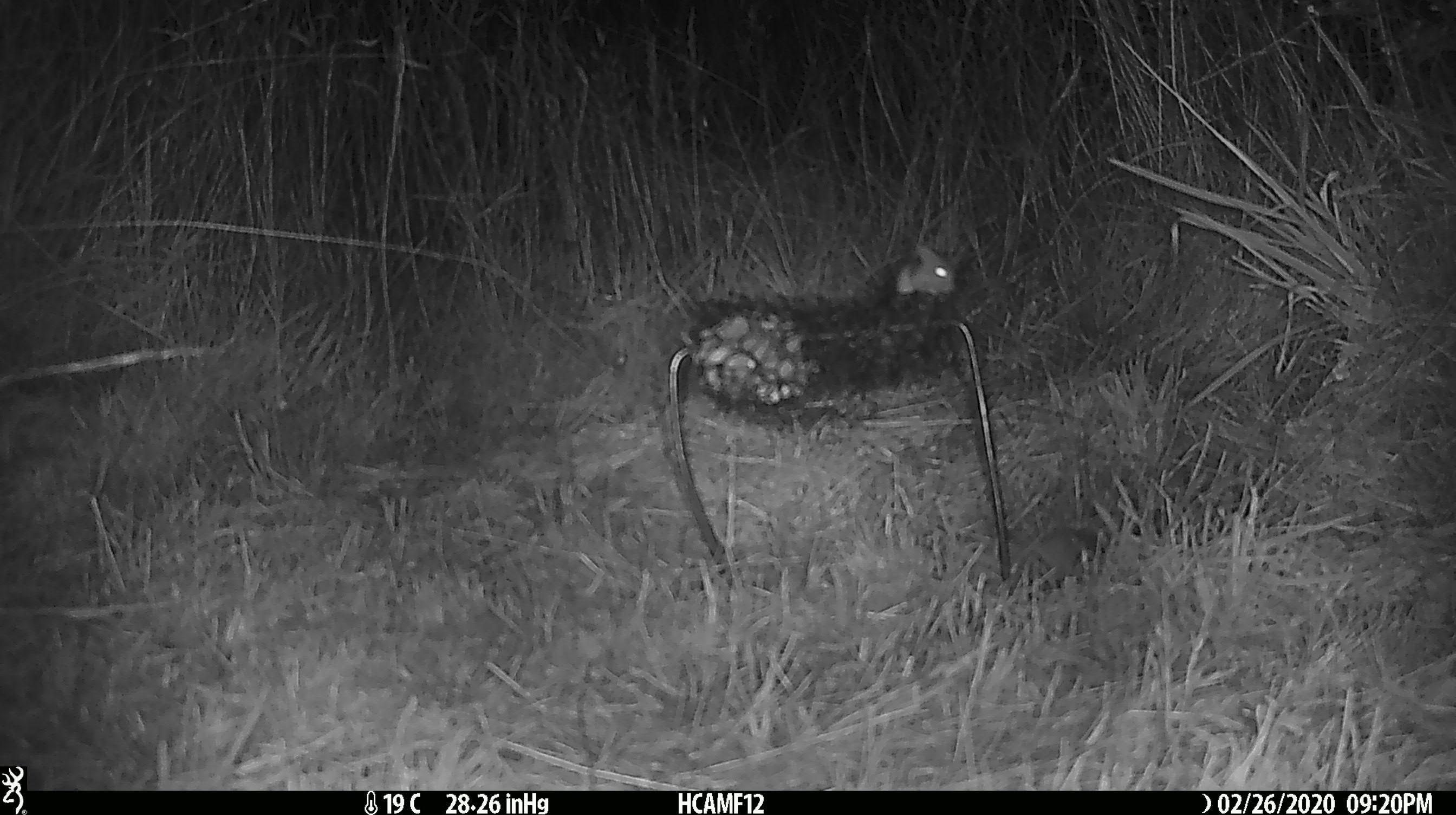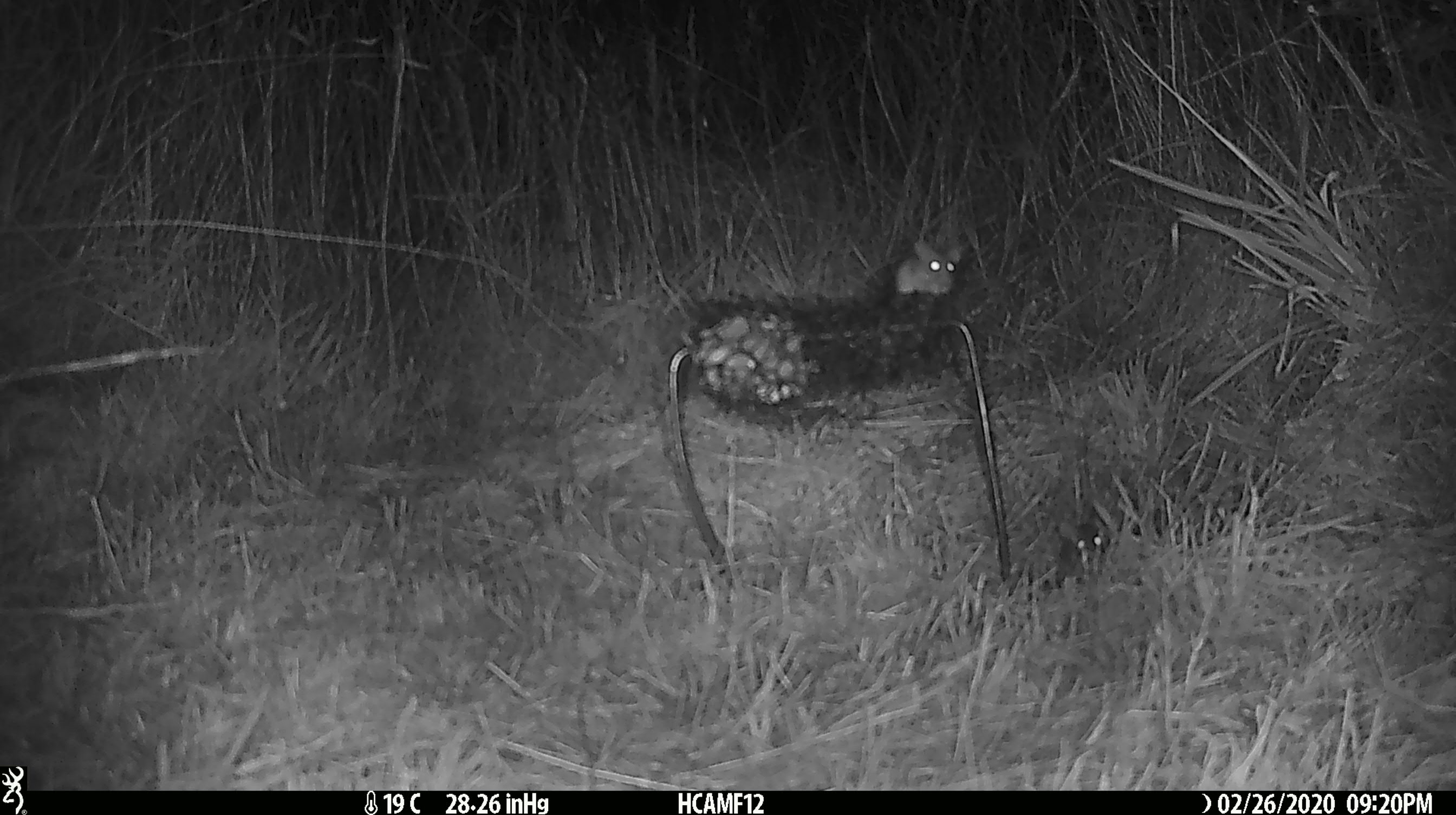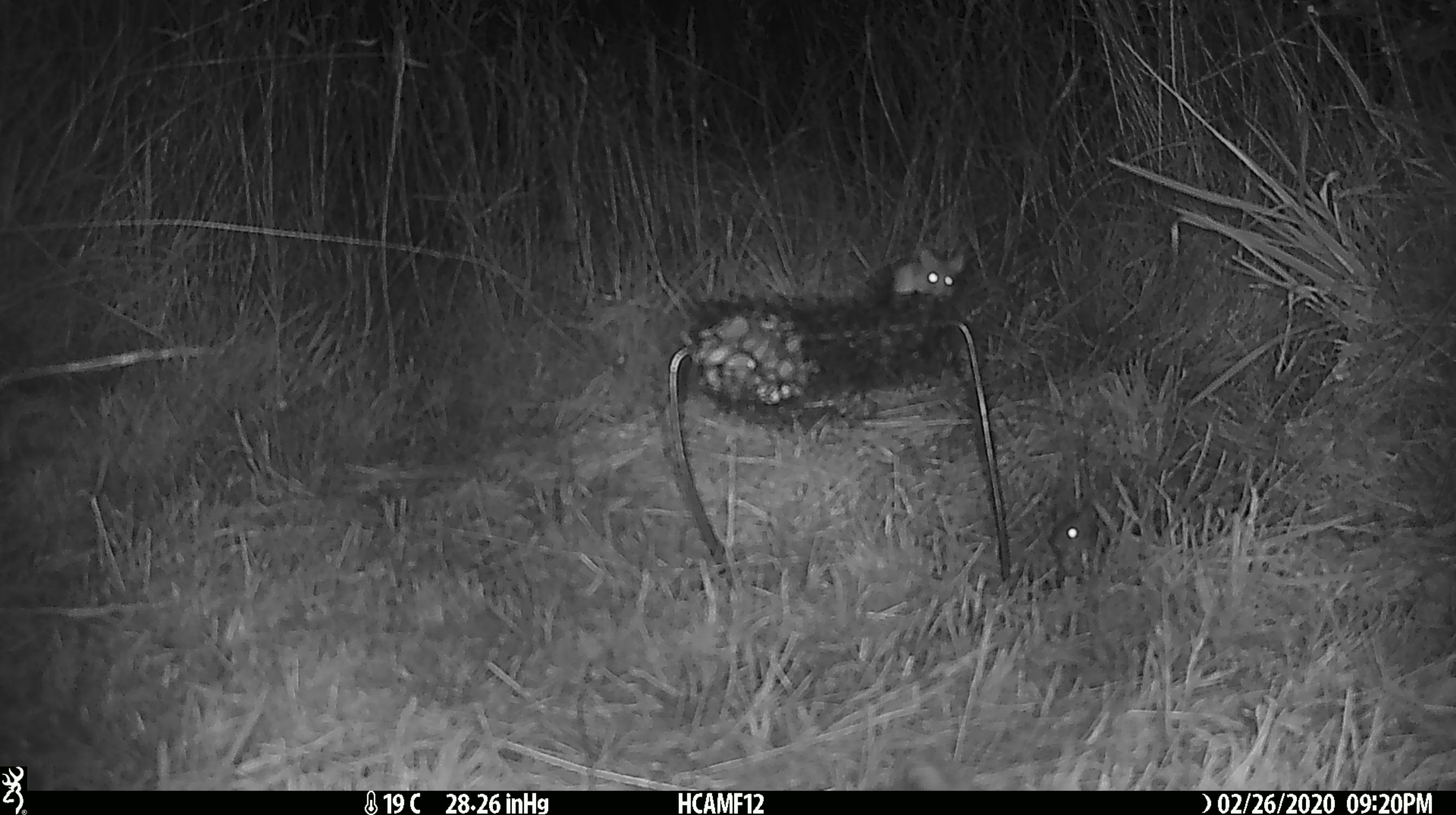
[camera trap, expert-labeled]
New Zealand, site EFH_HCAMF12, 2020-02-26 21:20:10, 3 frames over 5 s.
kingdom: Animalia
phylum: Chordata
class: Mammalia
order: Rodentia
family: Muridae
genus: Mus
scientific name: Mus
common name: mouse